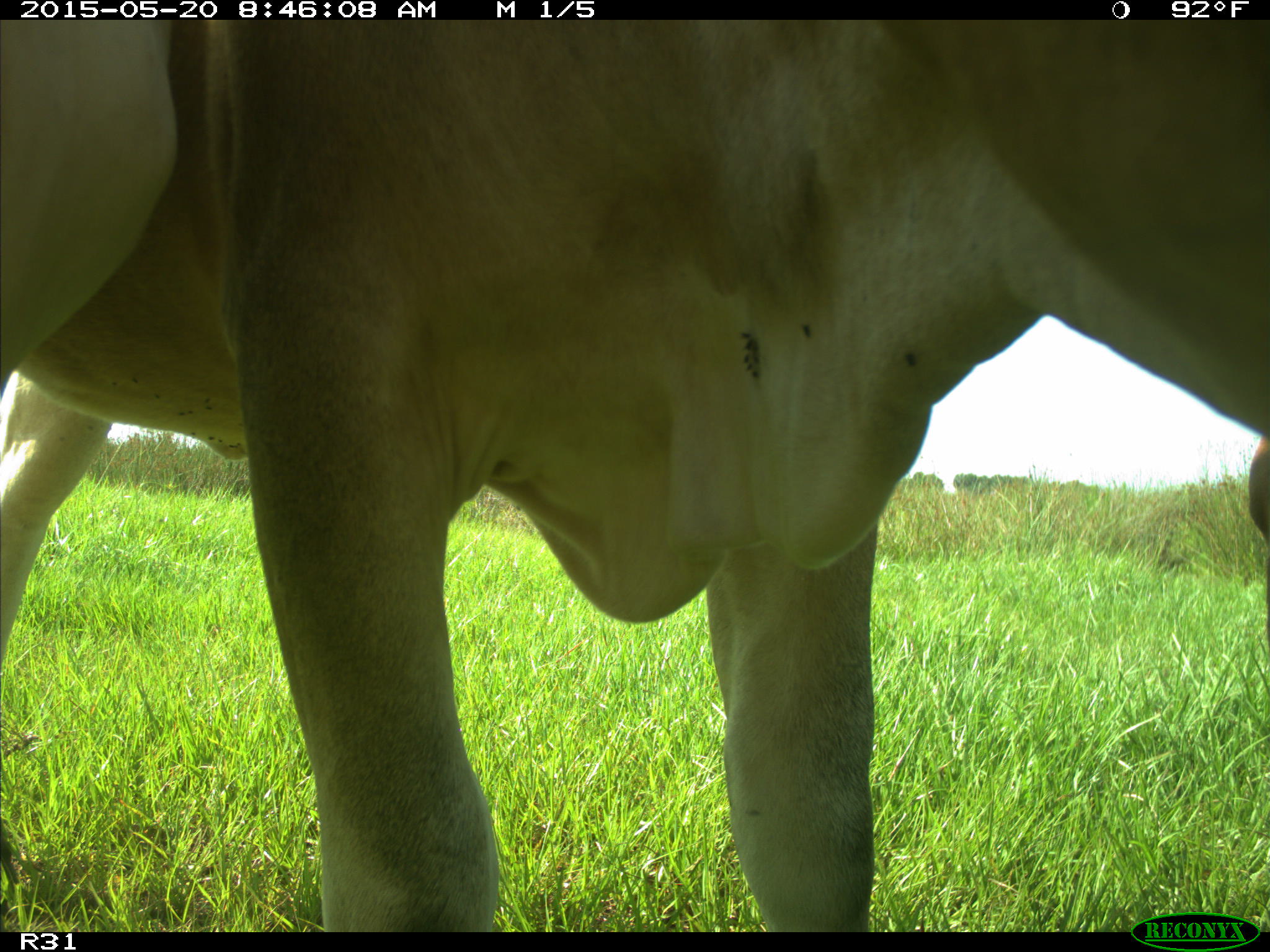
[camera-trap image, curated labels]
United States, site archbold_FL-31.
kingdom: Animalia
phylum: Chordata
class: Mammalia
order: Artiodactyla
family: Bovidae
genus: Bos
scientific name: Bos taurus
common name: domestic cow